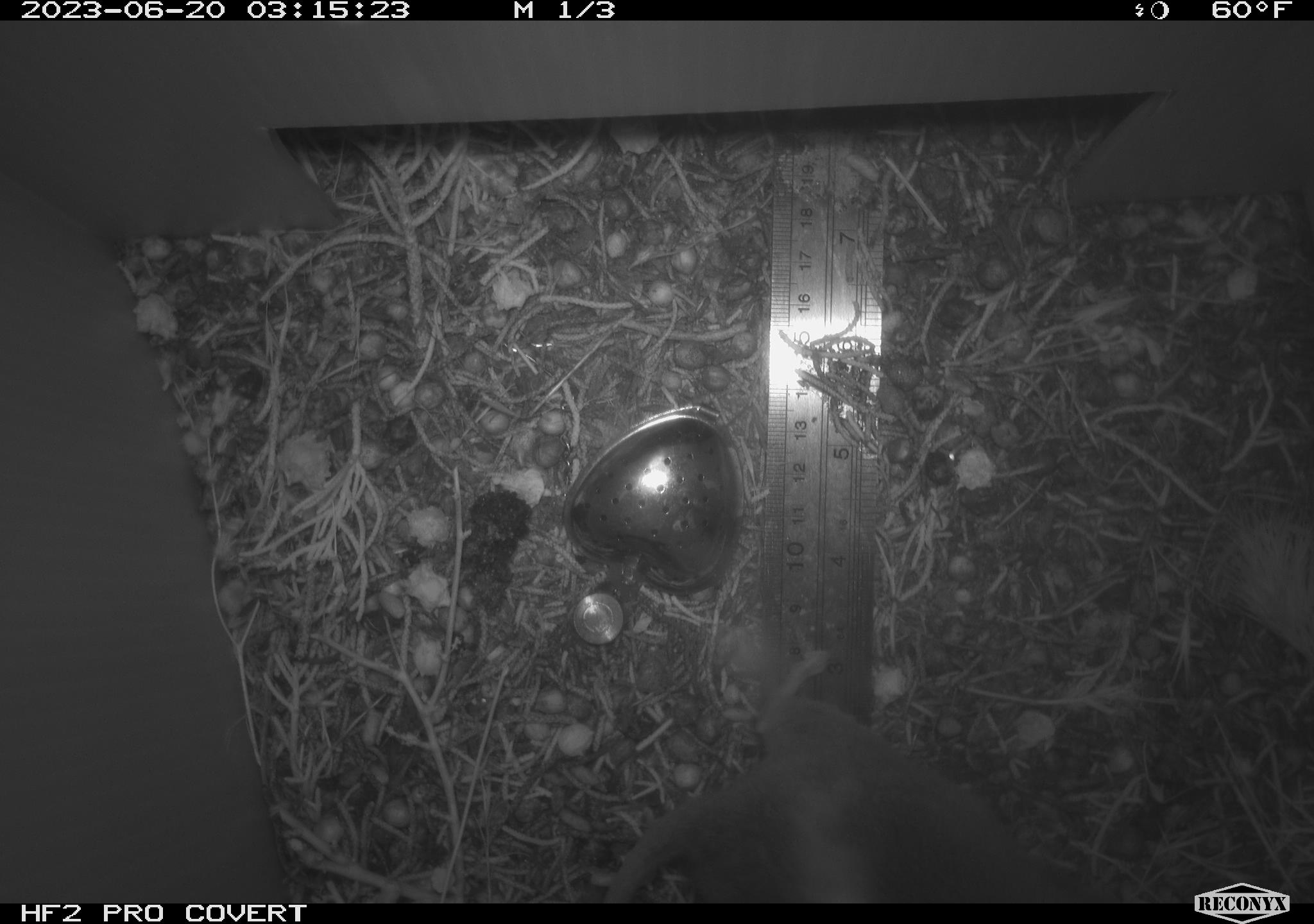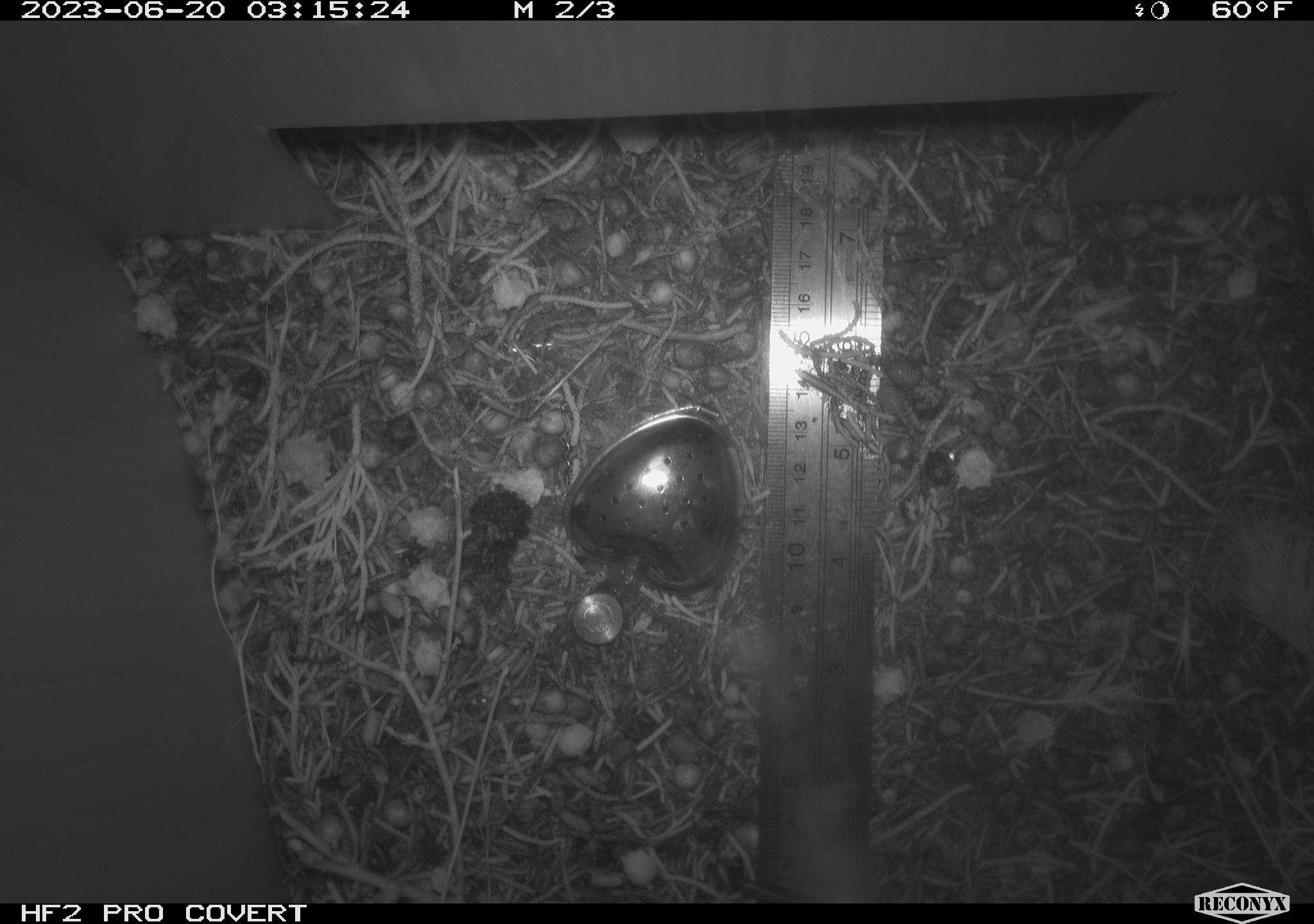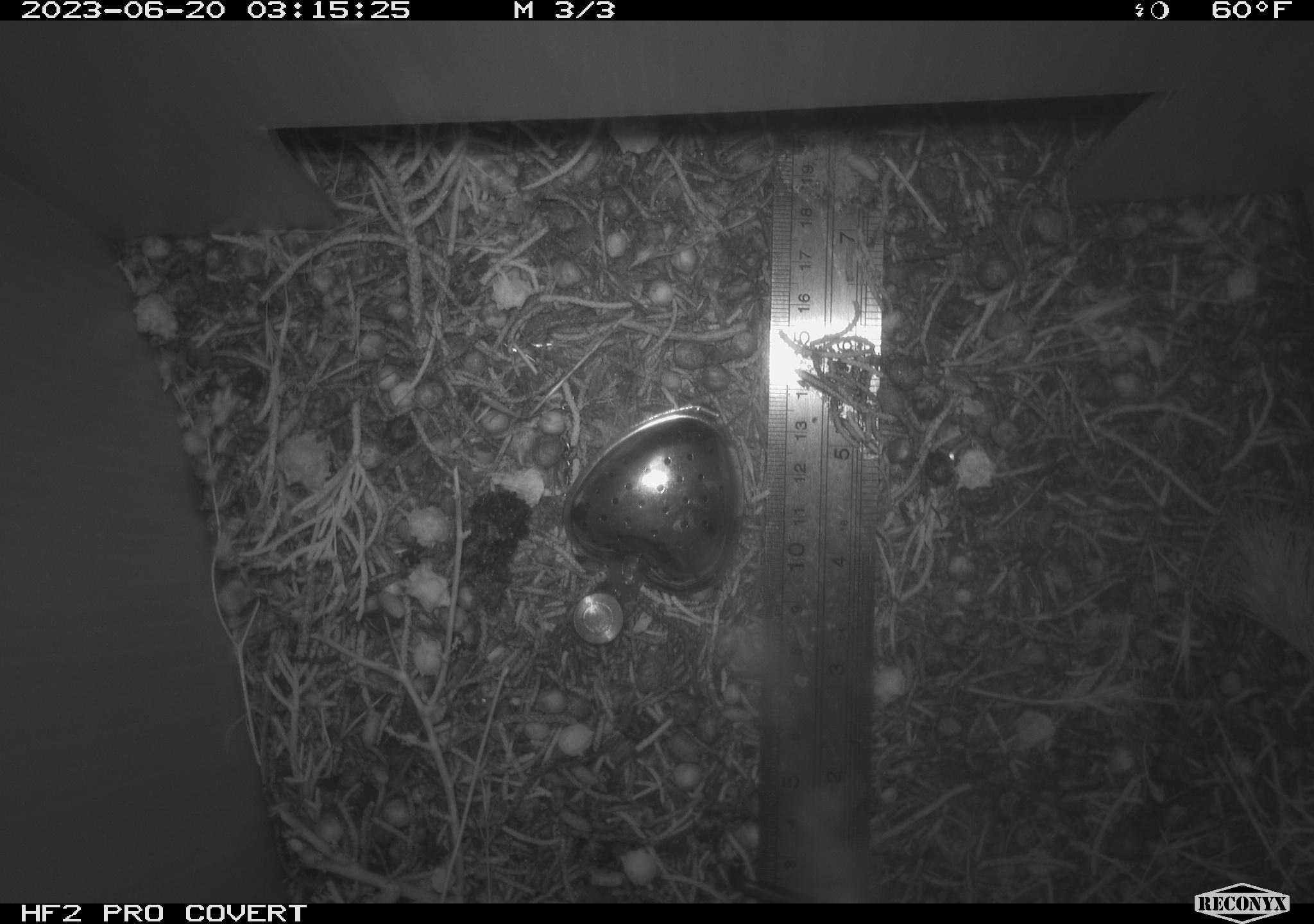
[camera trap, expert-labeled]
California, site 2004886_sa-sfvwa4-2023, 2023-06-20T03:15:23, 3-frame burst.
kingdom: Animalia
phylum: Chordata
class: Mammalia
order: Rodentia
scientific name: Rodentia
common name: mouse species